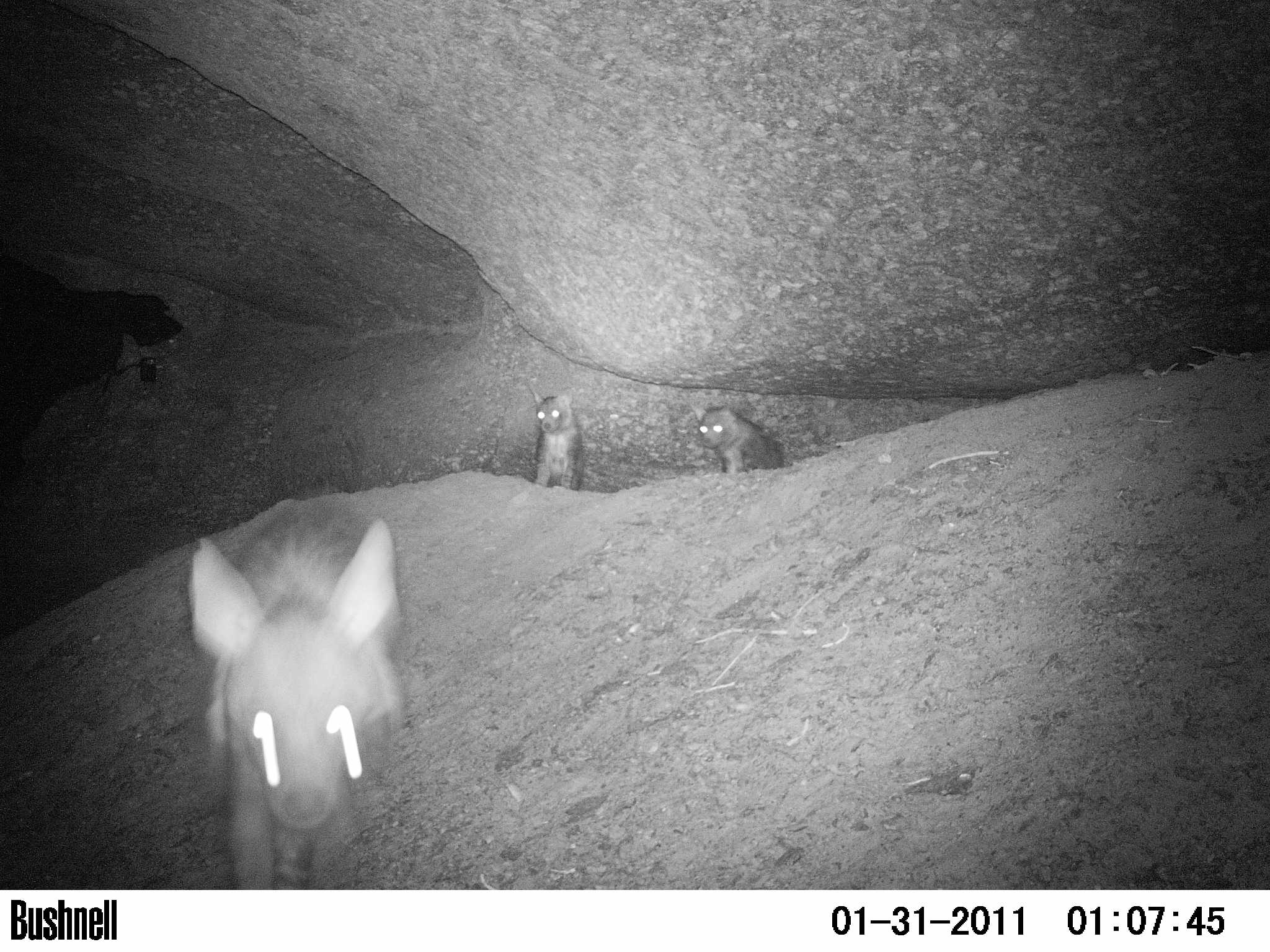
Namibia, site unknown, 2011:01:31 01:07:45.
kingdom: Animalia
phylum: Chordata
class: Mammalia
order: Carnivora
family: Hyaenidae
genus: Parahyaena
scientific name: Parahyaena brunnea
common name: brown hyena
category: hyaena brunnea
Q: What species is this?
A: Hyaena brunnea (brown hyena) (Parahyaena brunnea).